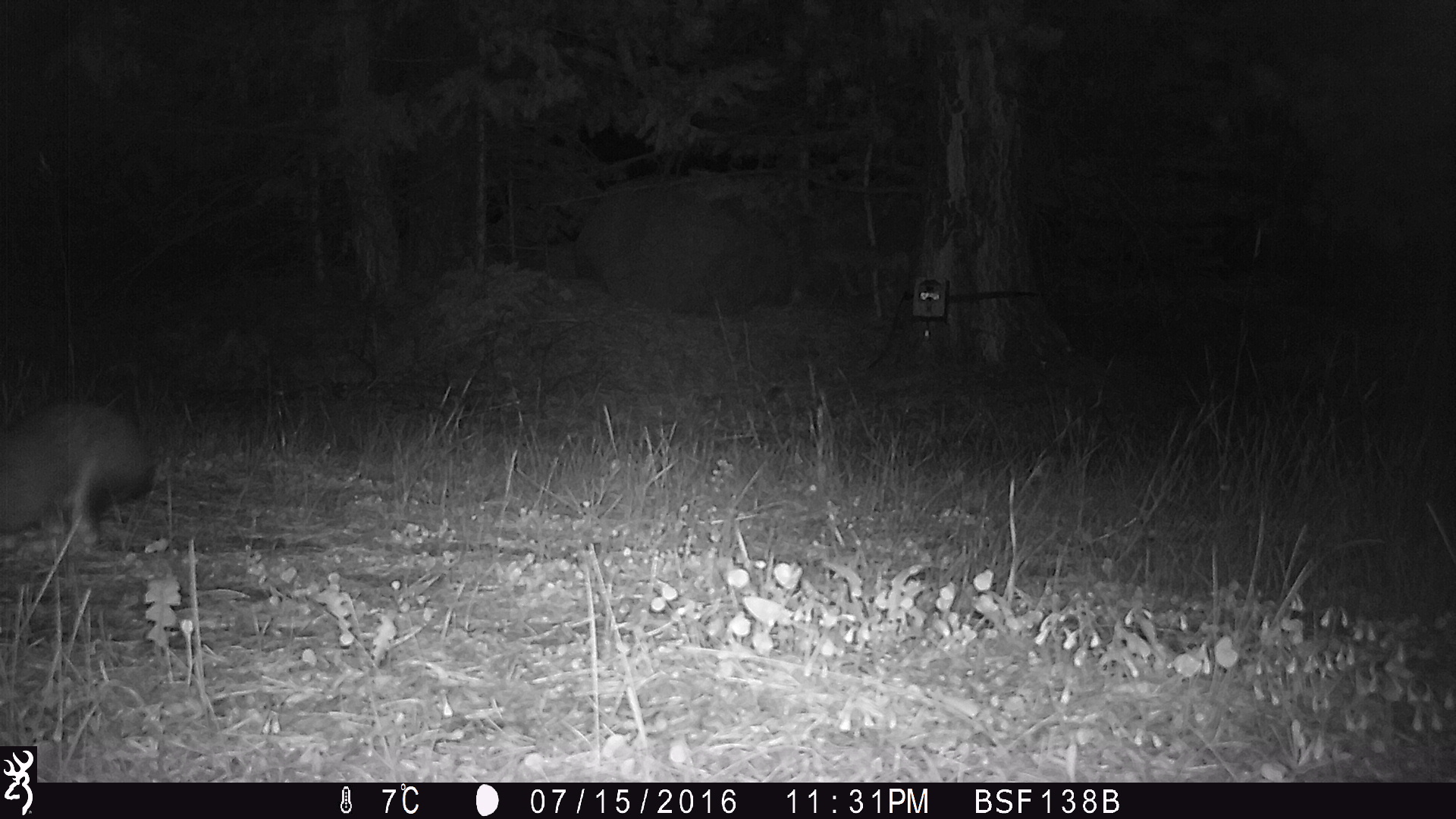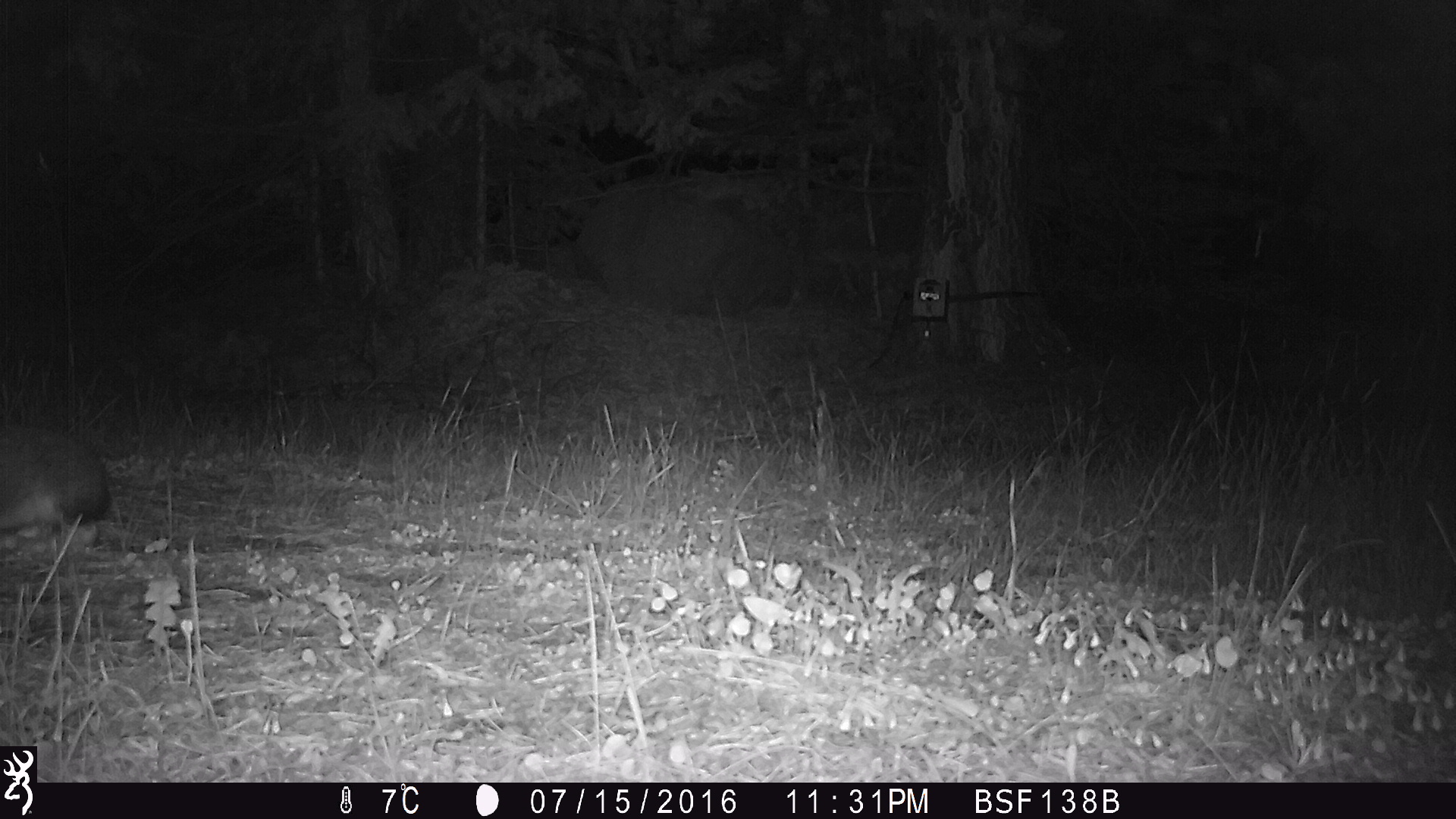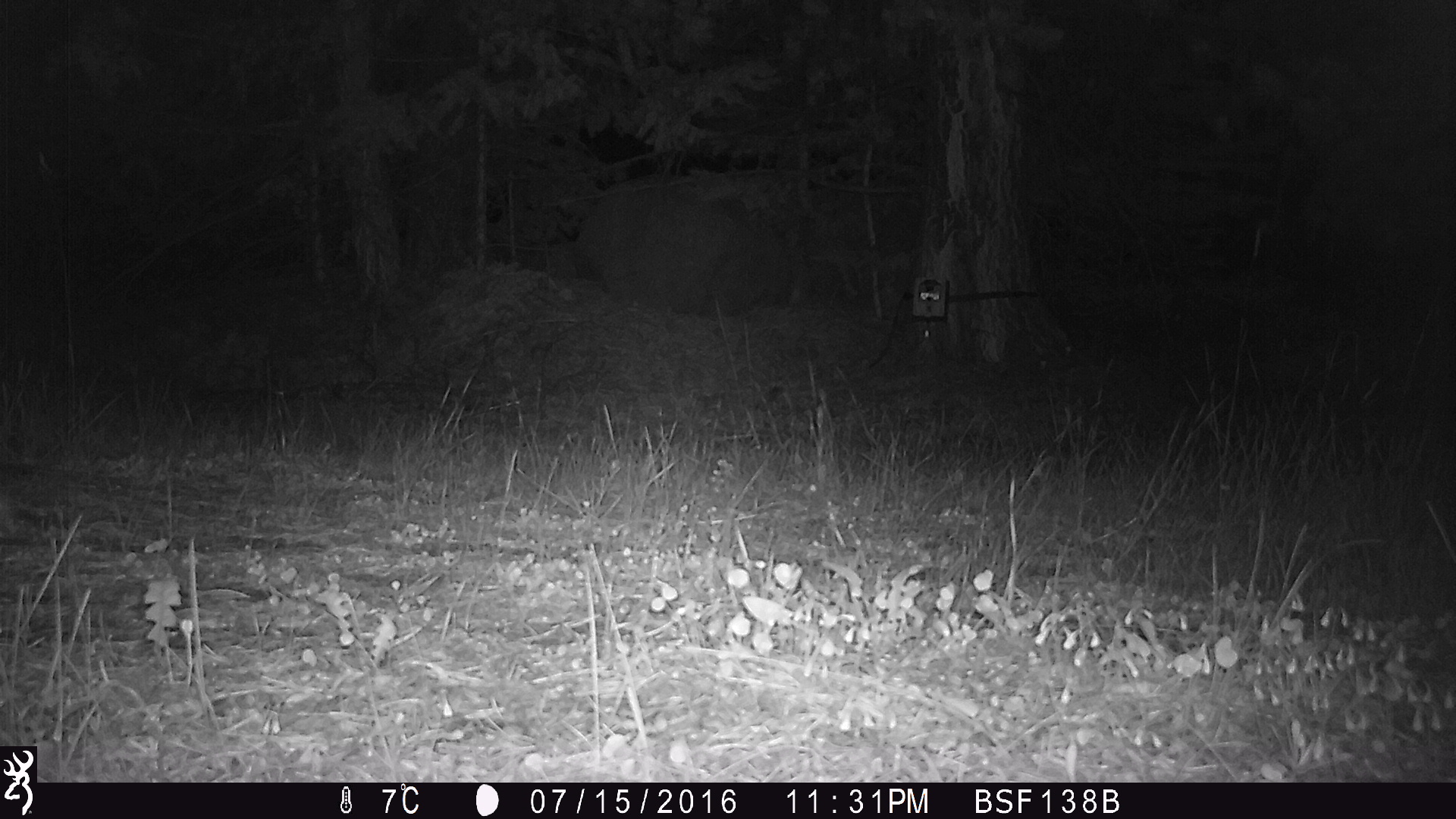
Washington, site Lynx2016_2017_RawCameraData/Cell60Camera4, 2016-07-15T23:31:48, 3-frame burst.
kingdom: Animalia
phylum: Chordata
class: Mammalia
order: Lagomorpha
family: Leporidae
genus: Lepus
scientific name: Lepus americanus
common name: snowshoe hare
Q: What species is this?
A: Lepus americanus (snowshoe hare).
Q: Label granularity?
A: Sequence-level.